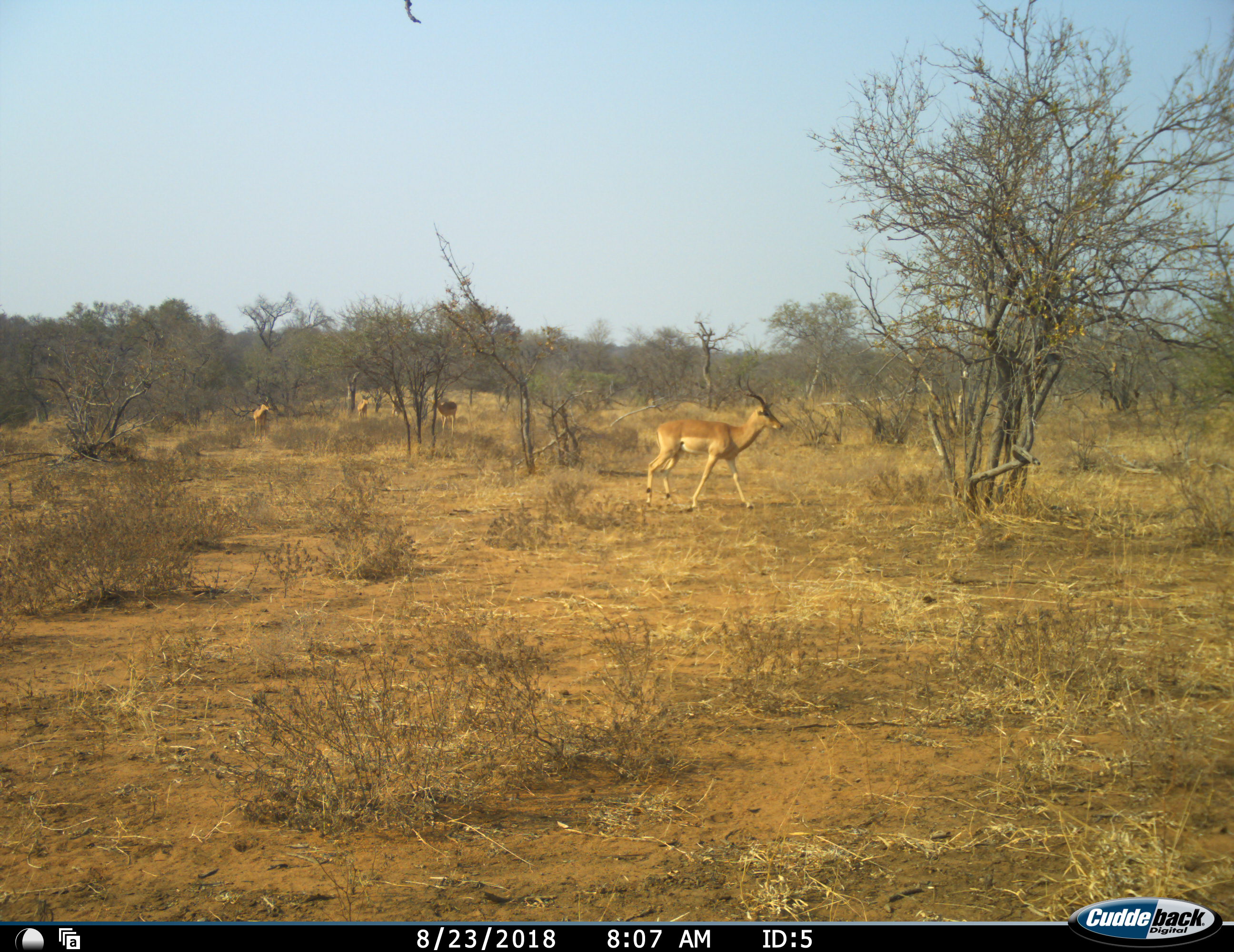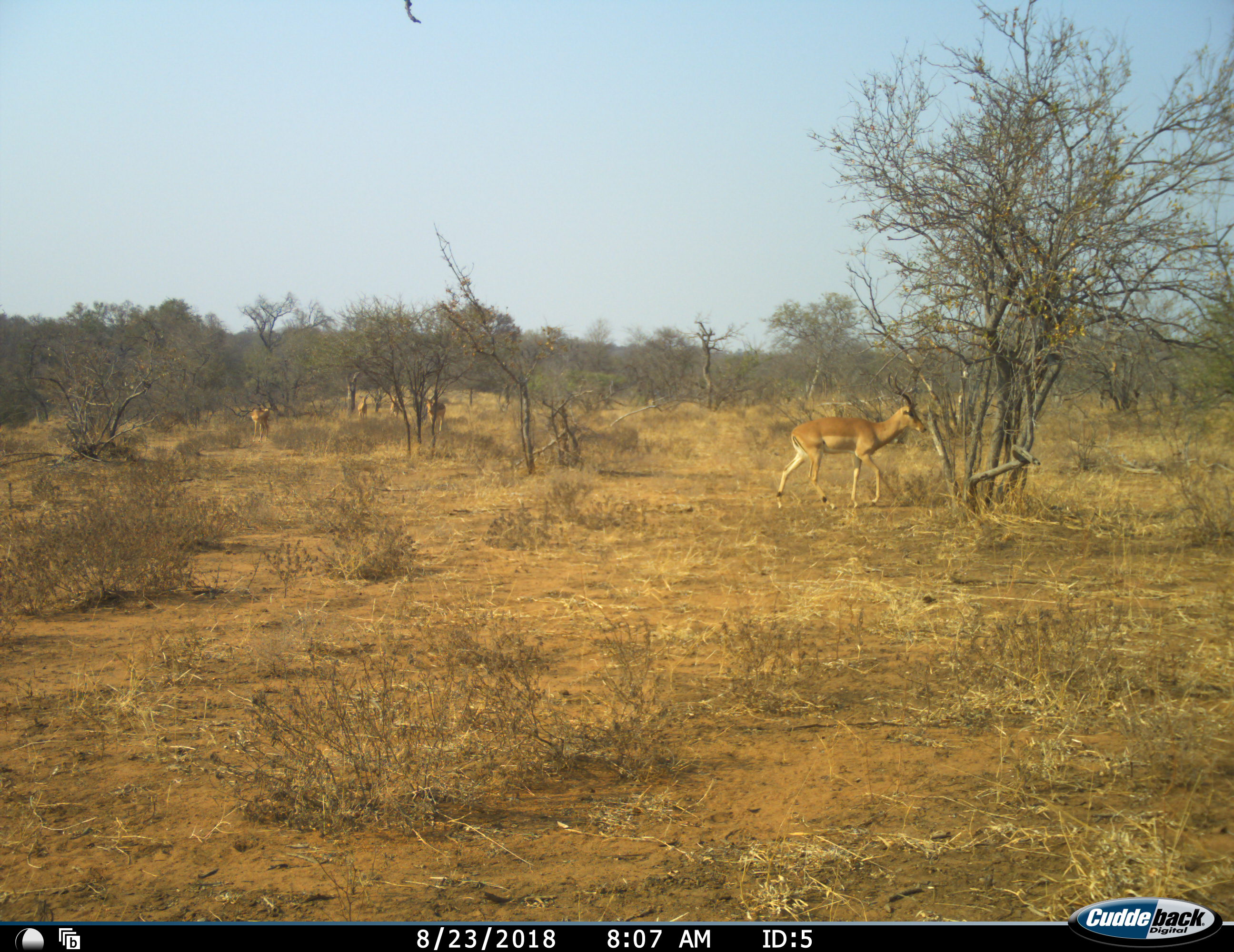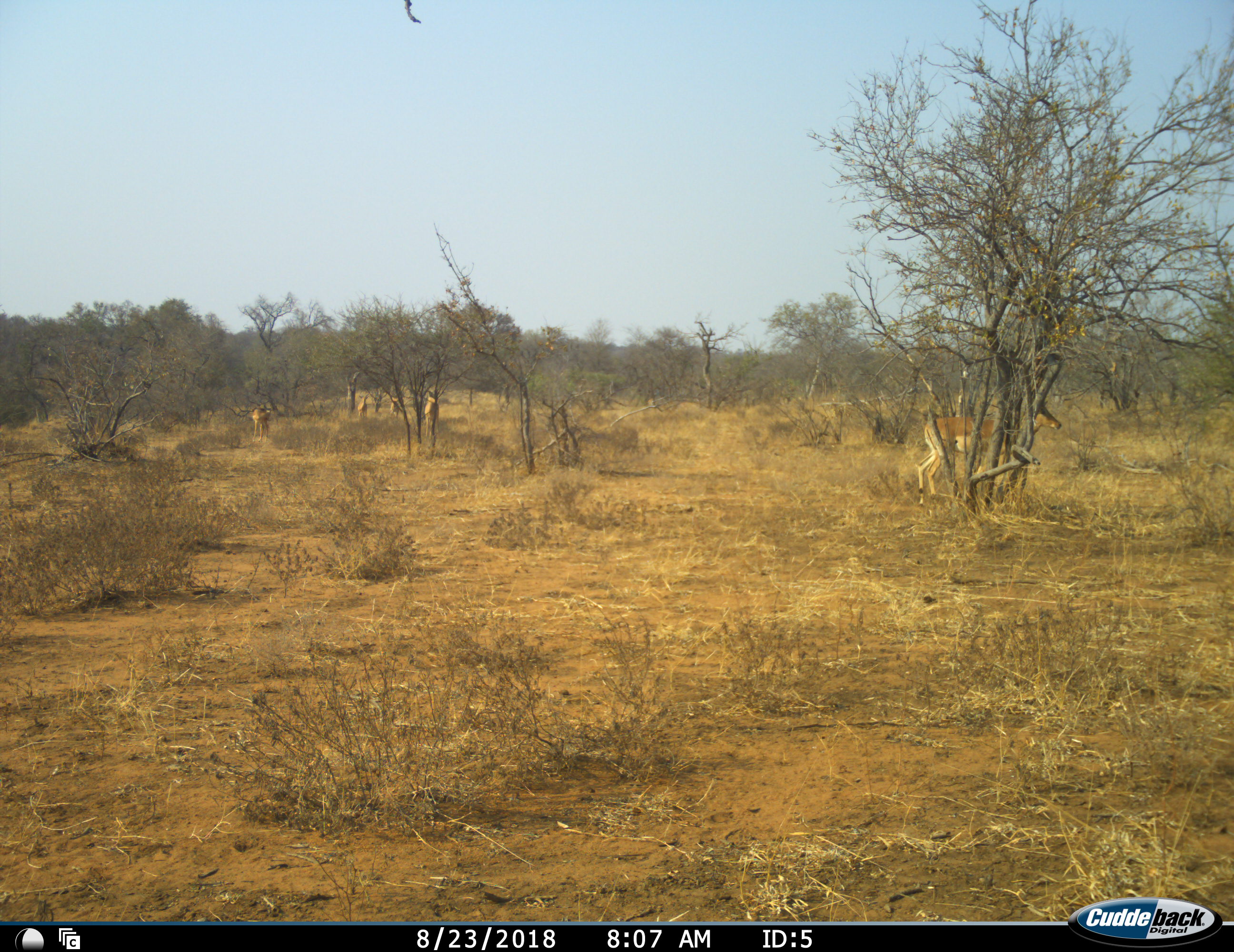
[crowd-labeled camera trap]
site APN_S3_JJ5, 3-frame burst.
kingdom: Animalia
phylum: Chordata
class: Mammalia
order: Artiodactyla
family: Bovidae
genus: Aepyceros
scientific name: Aepyceros melampus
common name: impala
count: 5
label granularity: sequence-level